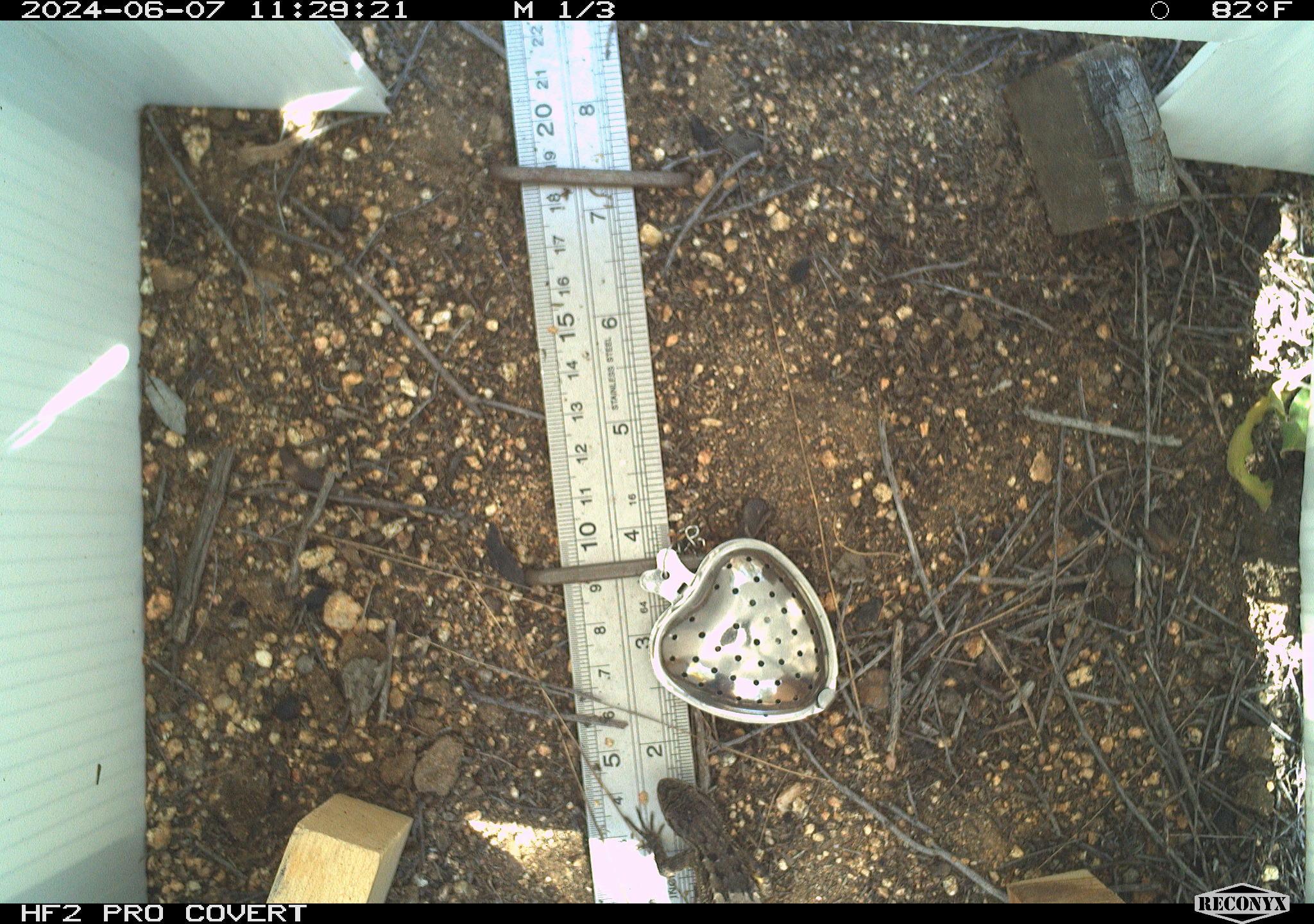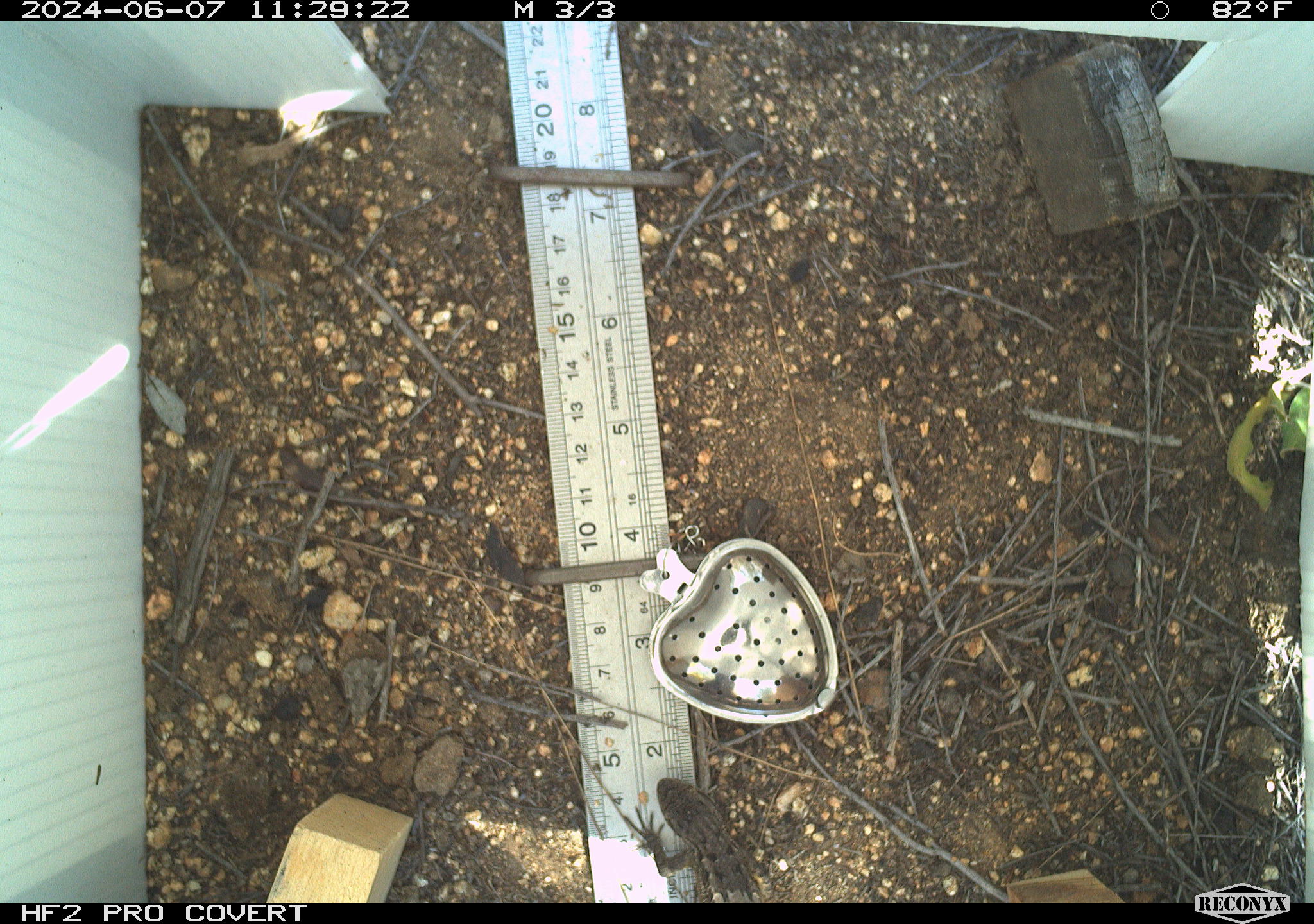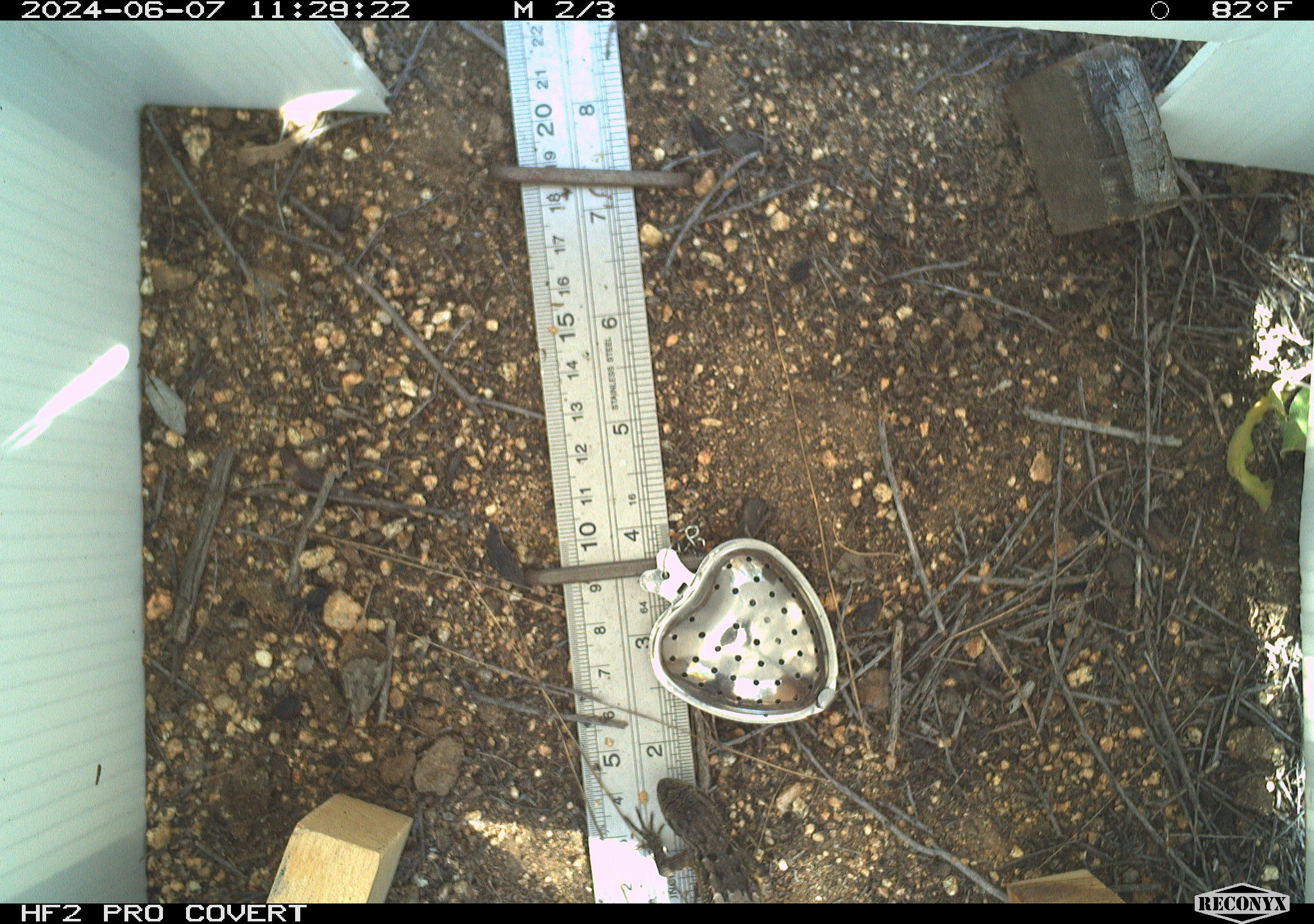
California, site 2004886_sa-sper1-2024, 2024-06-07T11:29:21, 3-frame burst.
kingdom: Animalia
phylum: Chordata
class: Reptilia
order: Squamata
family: Phrynosomatidae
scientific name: Phrynosomatidae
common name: phrynosomatid lizards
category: phrynosomatidae family